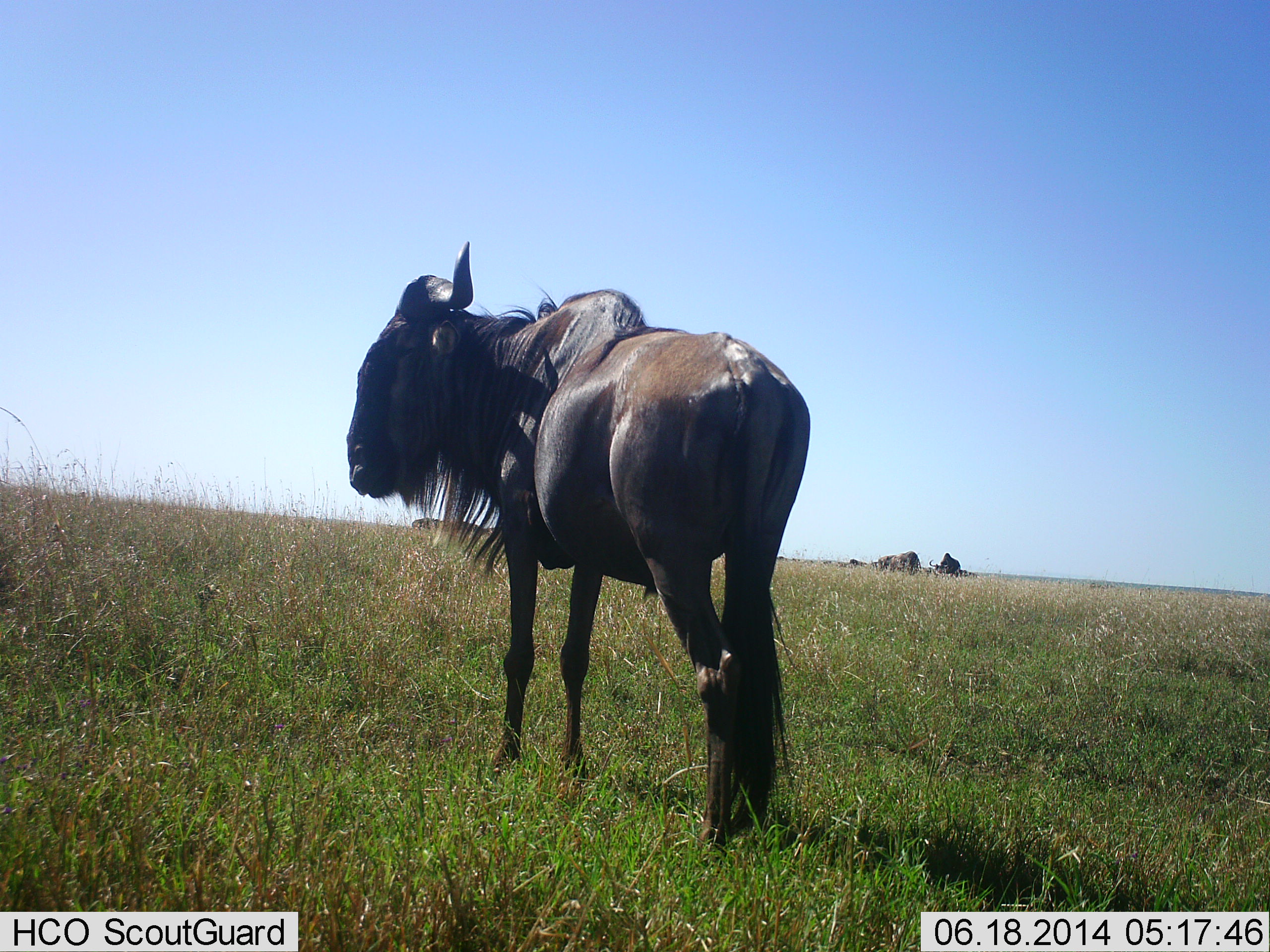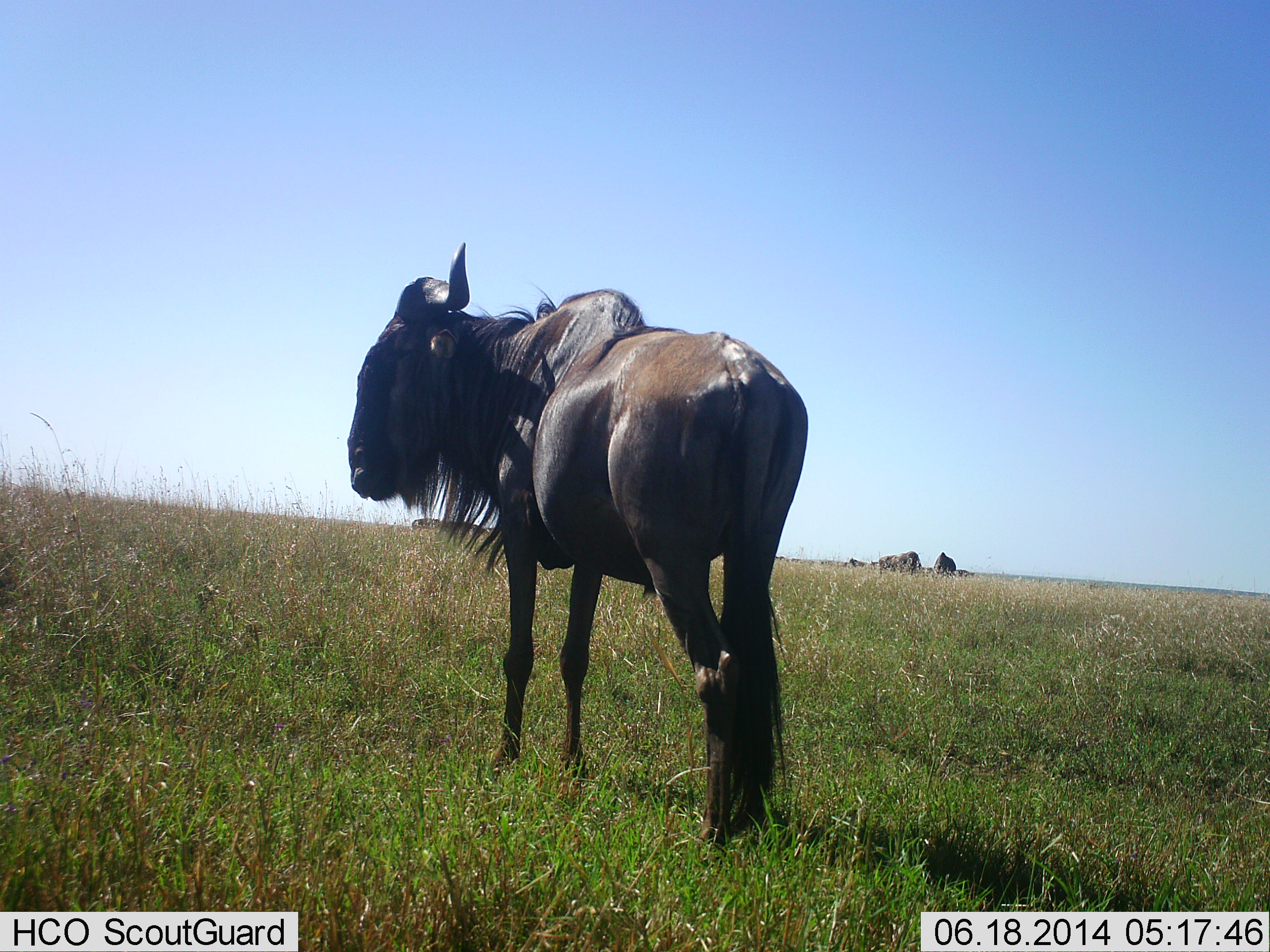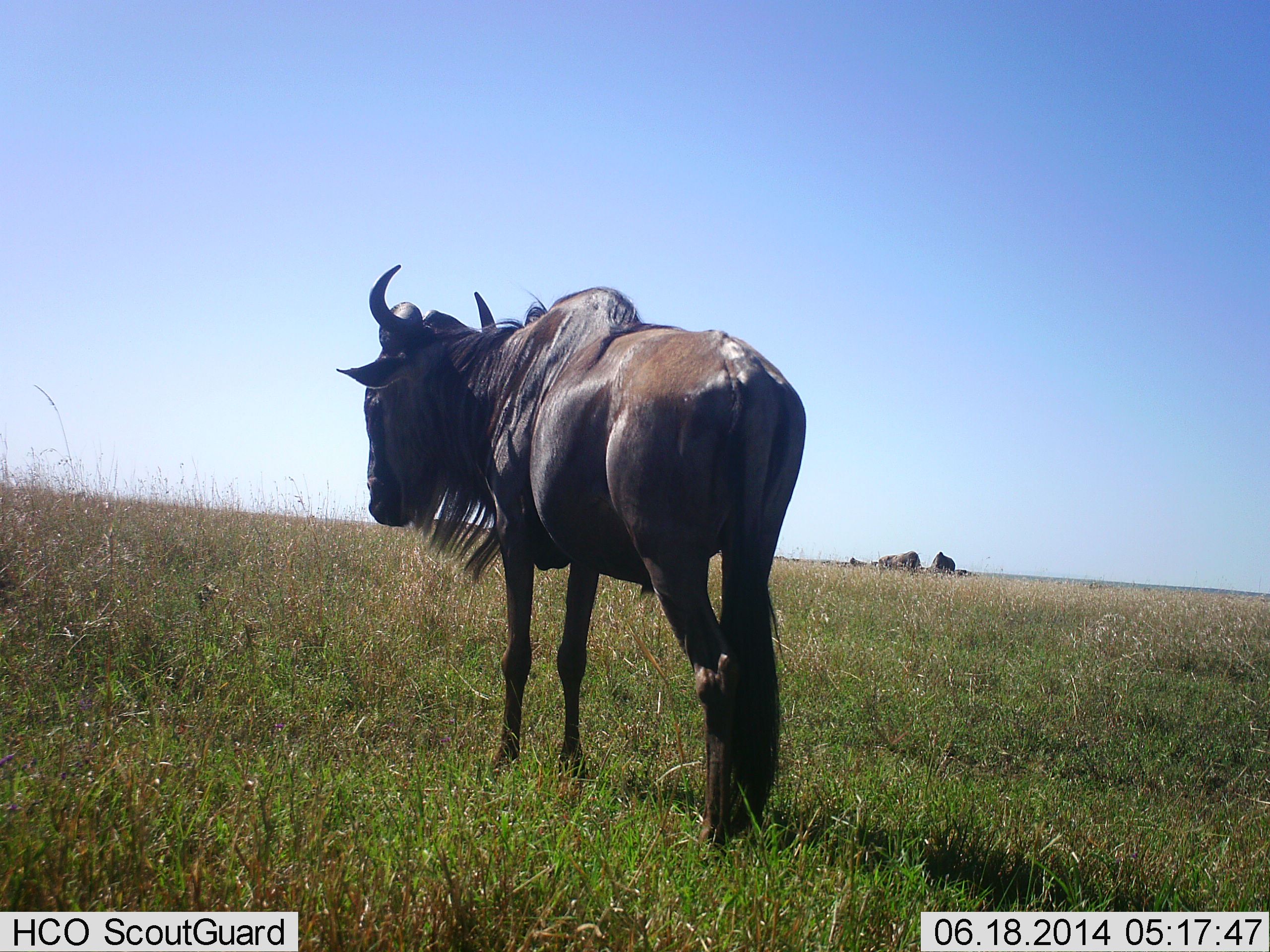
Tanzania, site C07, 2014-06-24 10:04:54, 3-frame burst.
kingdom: Animalia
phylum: Chordata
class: Mammalia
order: Artiodactyla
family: Bovidae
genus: Connochaetes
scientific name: Connochaetes taurinus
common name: blue wildebeest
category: wildebeest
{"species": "wildebeest (blue wildebeest) (Connochaetes taurinus)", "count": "3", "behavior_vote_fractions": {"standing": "100%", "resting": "0%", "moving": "0%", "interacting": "0%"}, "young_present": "0%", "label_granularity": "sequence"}